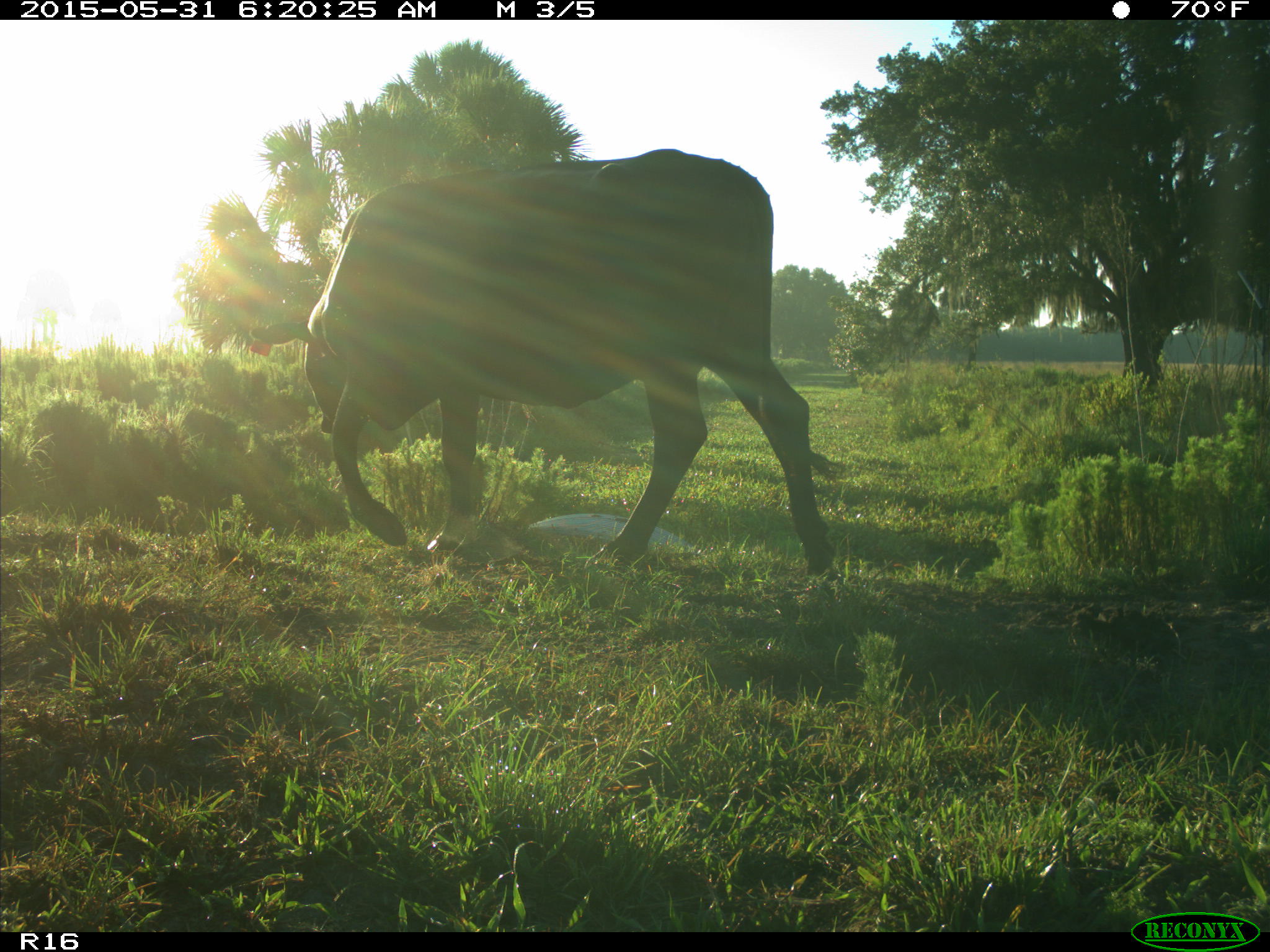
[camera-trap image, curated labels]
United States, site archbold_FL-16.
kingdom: Animalia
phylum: Chordata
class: Mammalia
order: Artiodactyla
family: Bovidae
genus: Bos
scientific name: Bos taurus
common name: domestic cow